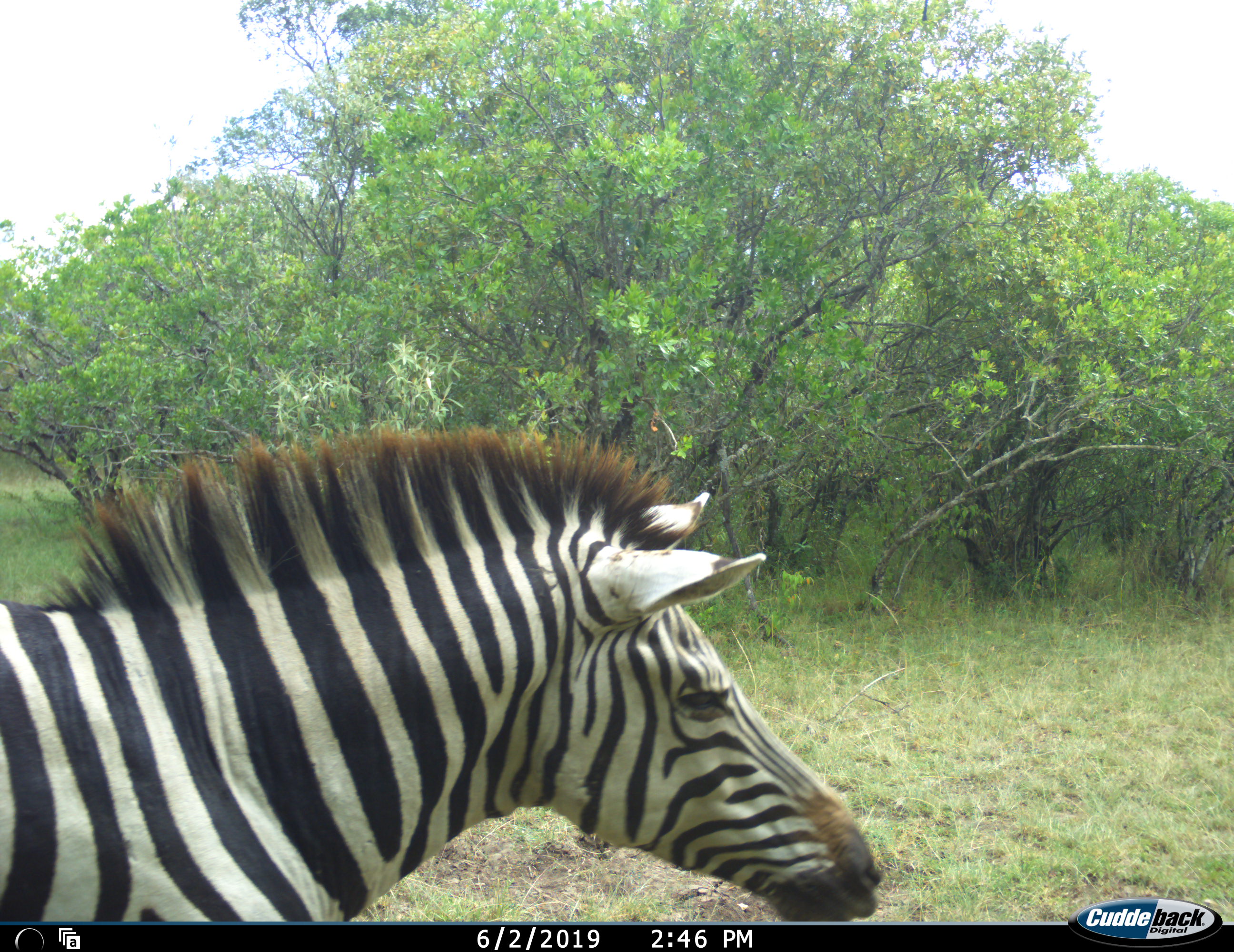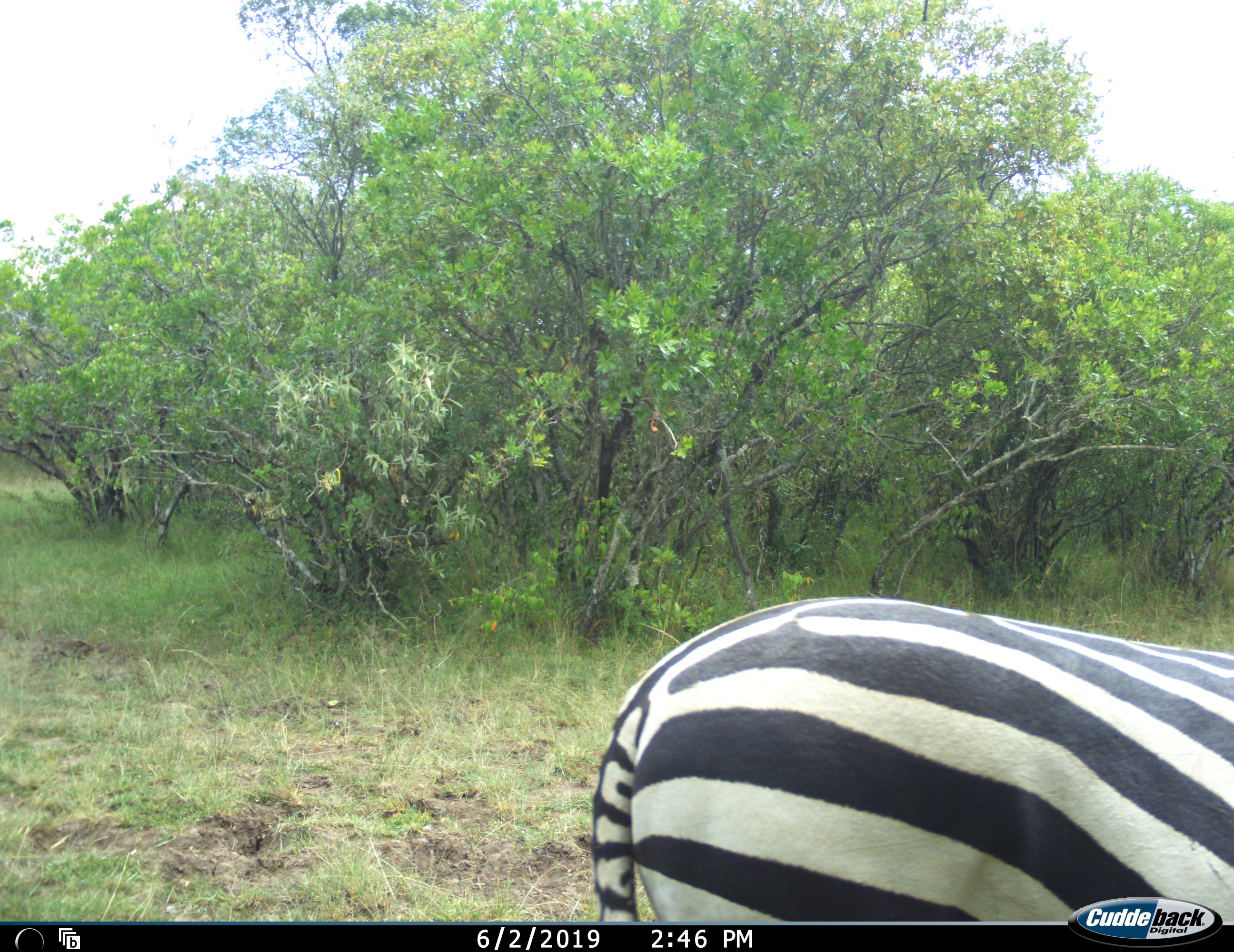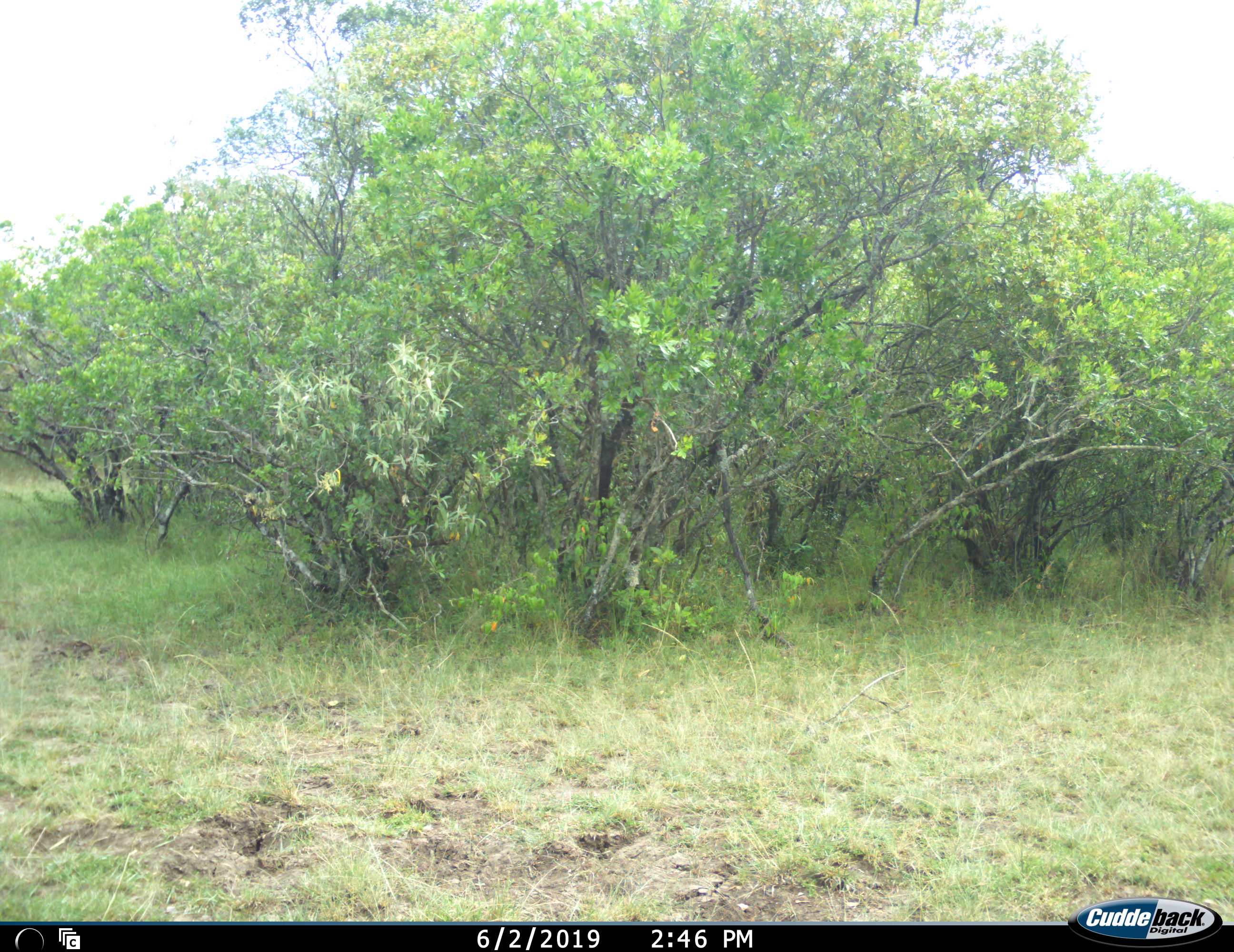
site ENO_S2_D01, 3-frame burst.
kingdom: Animalia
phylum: Chordata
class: Mammalia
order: Perissodactyla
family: Equidae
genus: Equus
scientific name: Equus quagga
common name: plains zebra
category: zebraplains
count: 1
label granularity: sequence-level